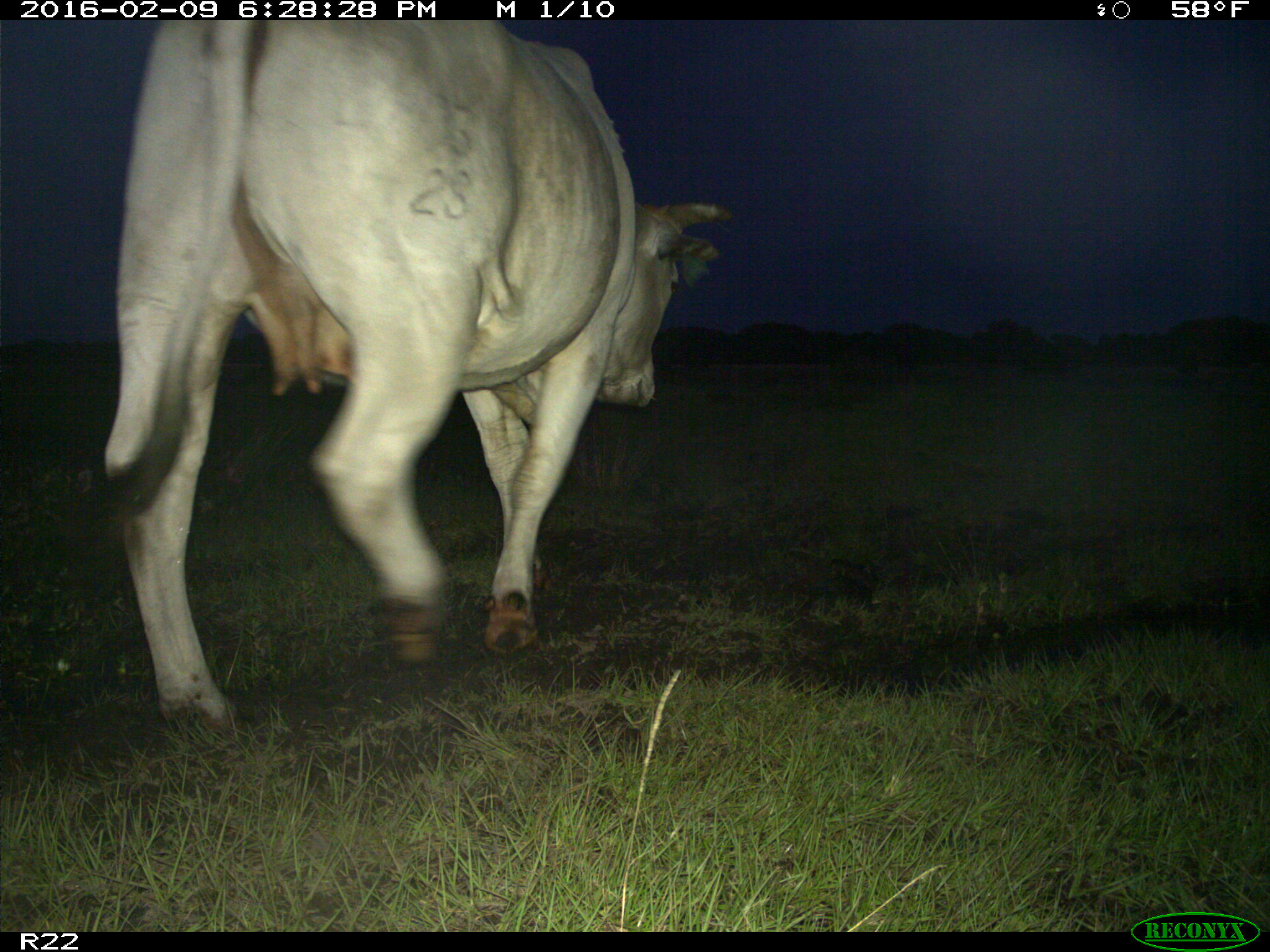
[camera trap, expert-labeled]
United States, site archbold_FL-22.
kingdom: Animalia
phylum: Chordata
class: Mammalia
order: Artiodactyla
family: Bovidae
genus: Bos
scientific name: Bos taurus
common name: domestic cow